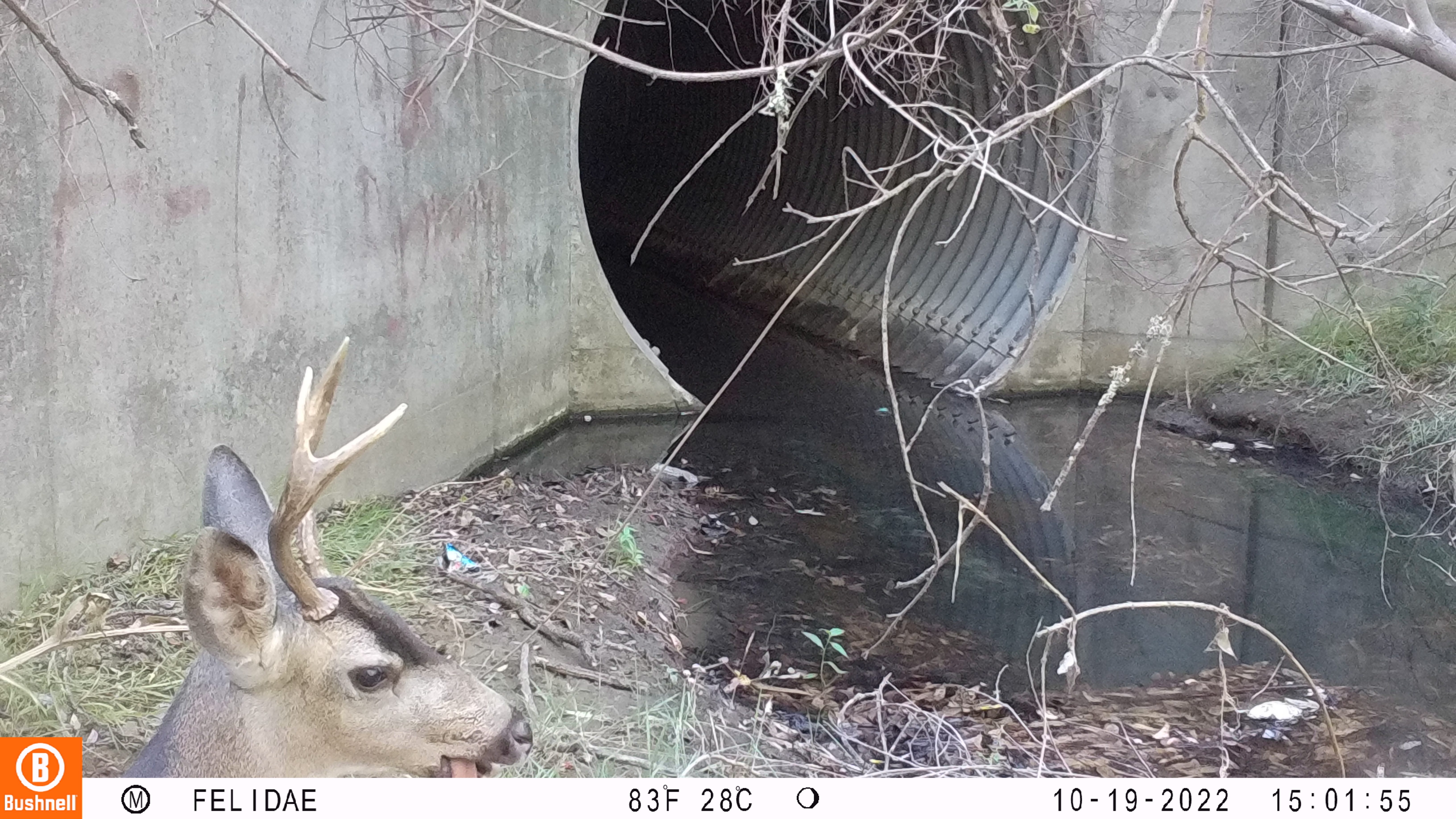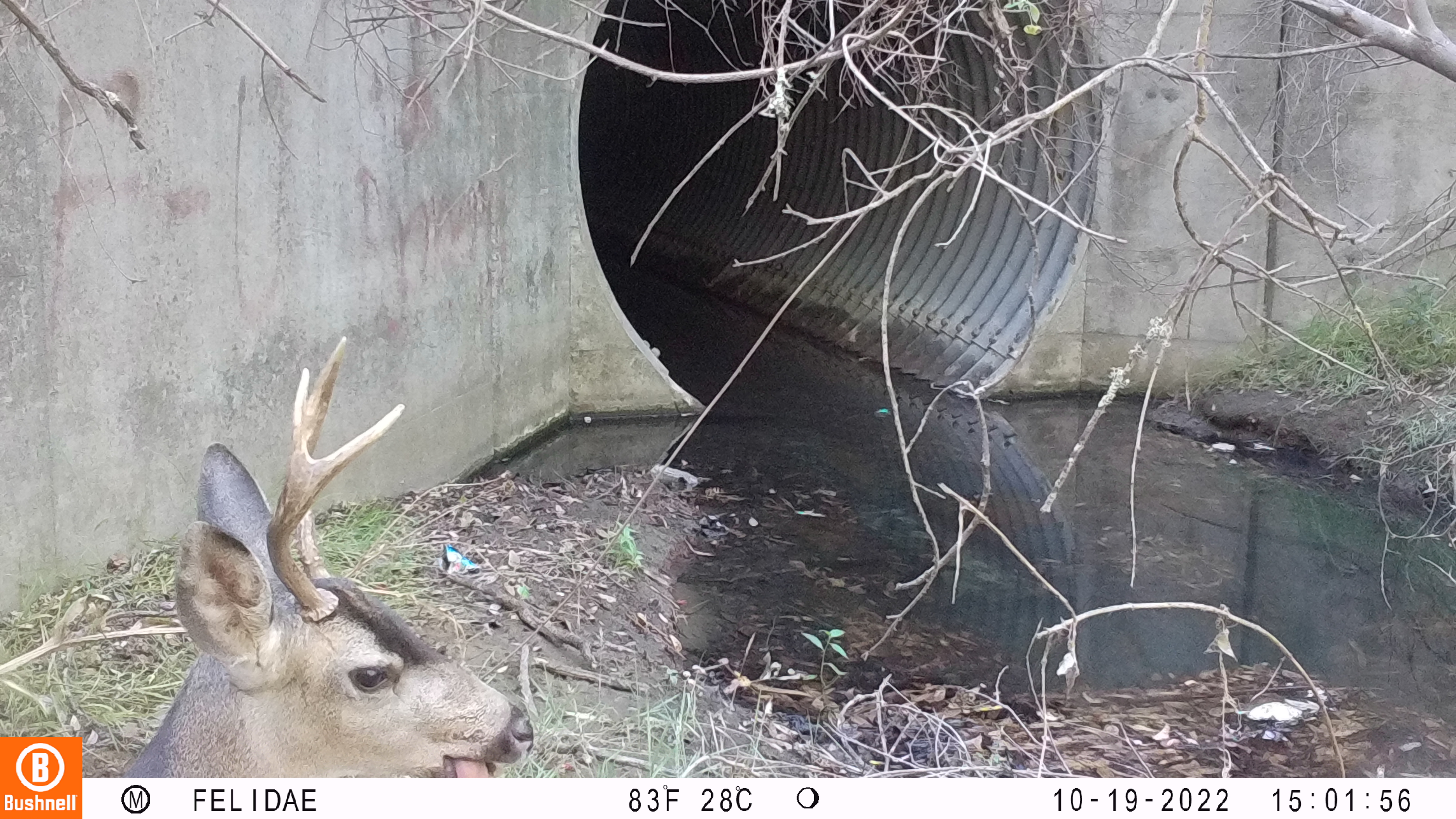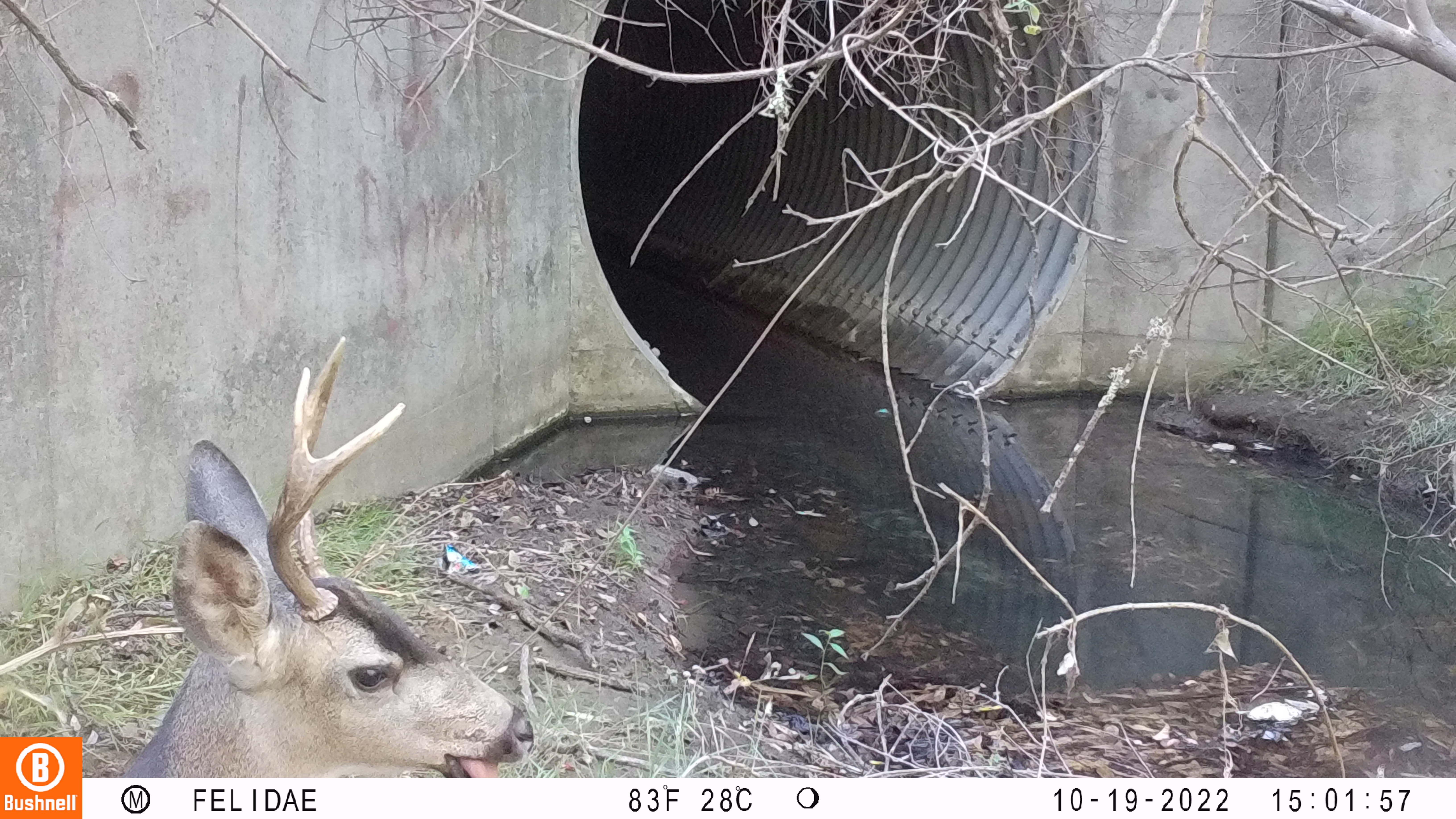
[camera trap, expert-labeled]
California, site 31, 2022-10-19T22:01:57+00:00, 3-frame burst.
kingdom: Animalia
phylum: Chordata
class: Mammalia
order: Artiodactyla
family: Cervidae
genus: Odocoileus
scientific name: Odocoileus hemionus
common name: mule deer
Mule deer (Odocoileus hemionus).